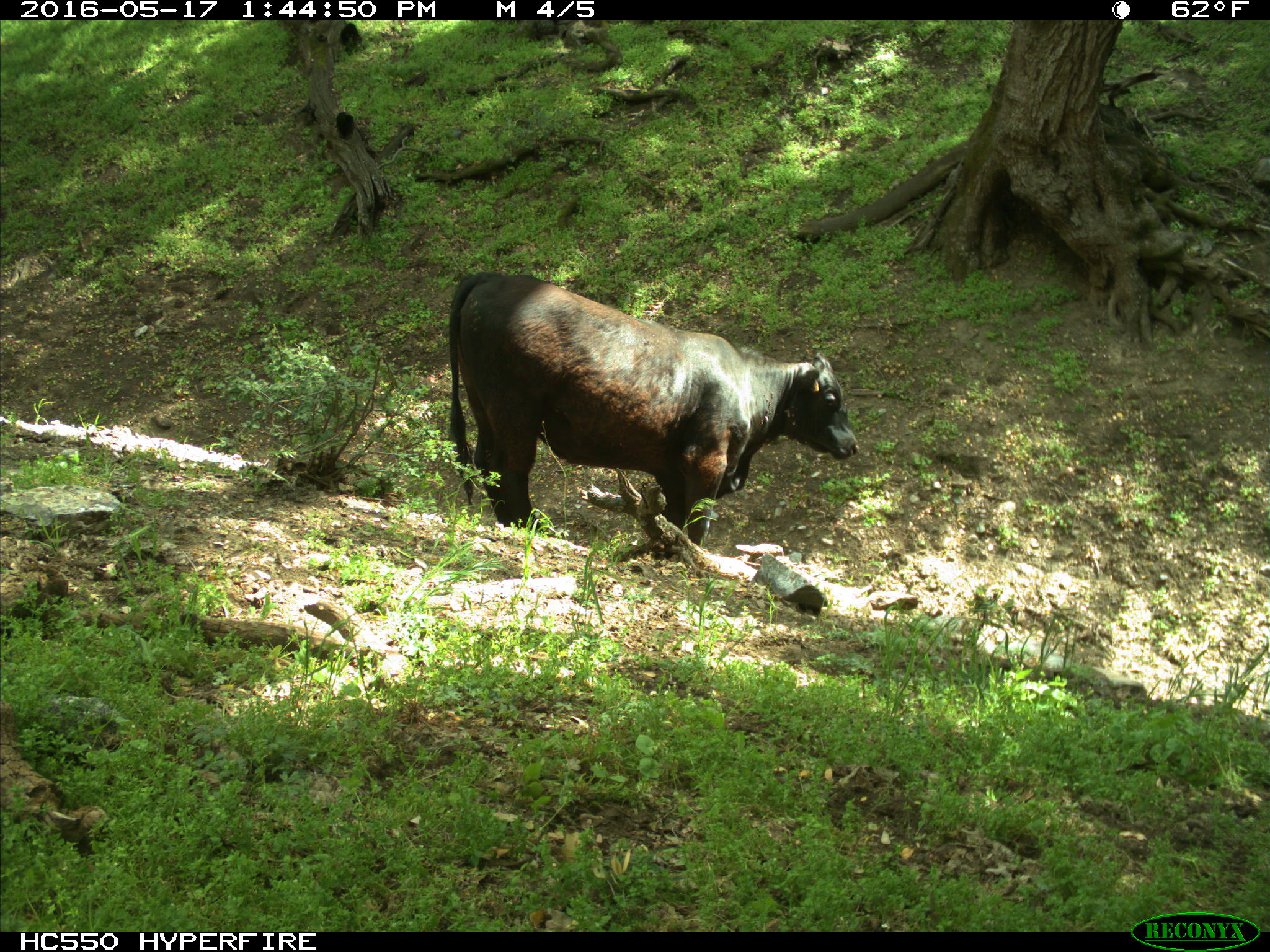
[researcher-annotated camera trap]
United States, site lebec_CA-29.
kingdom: Animalia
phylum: Chordata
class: Mammalia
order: Artiodactyla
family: Bovidae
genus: Bos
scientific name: Bos taurus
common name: domestic cow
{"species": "Bos taurus (domestic cow)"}